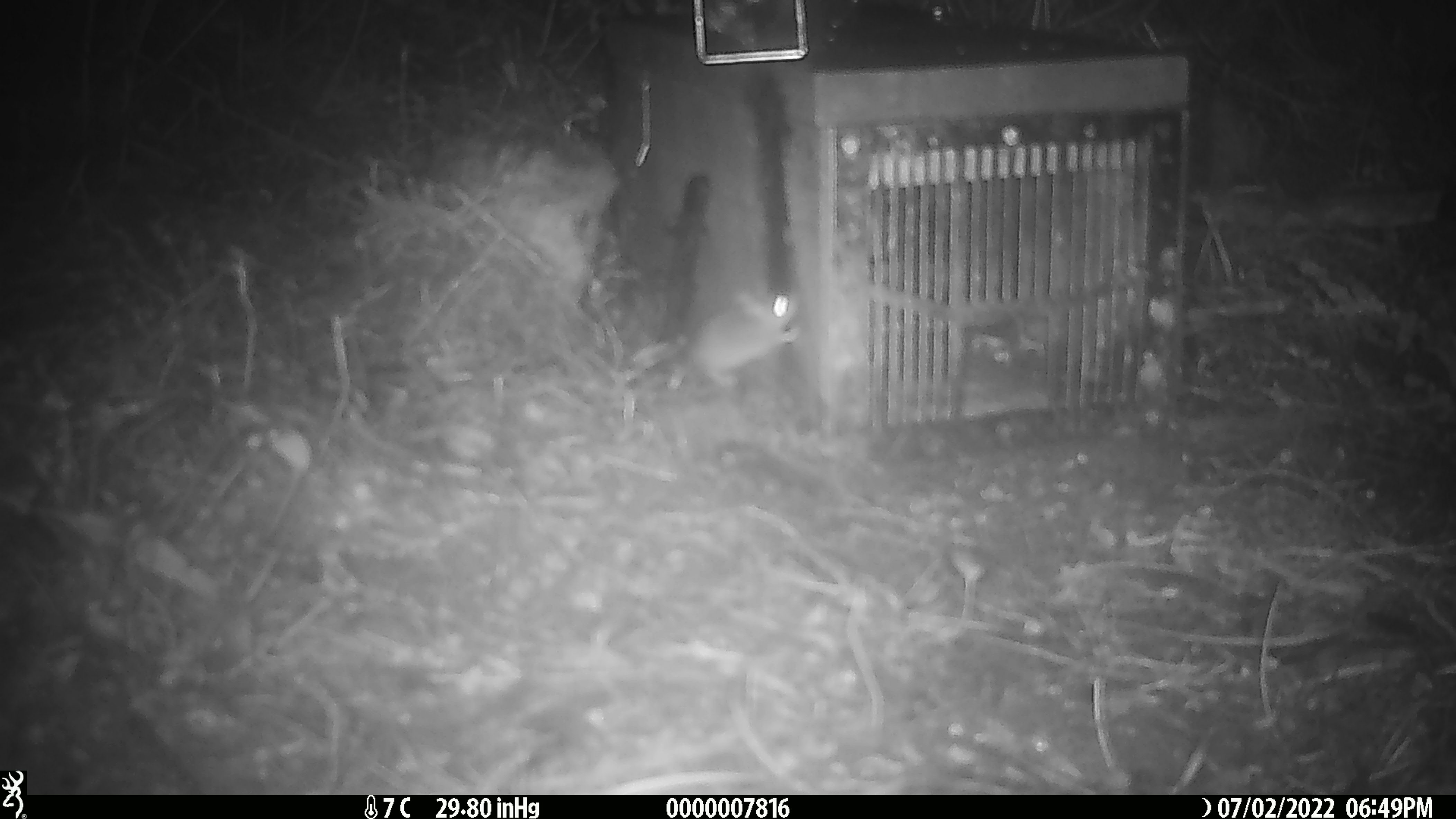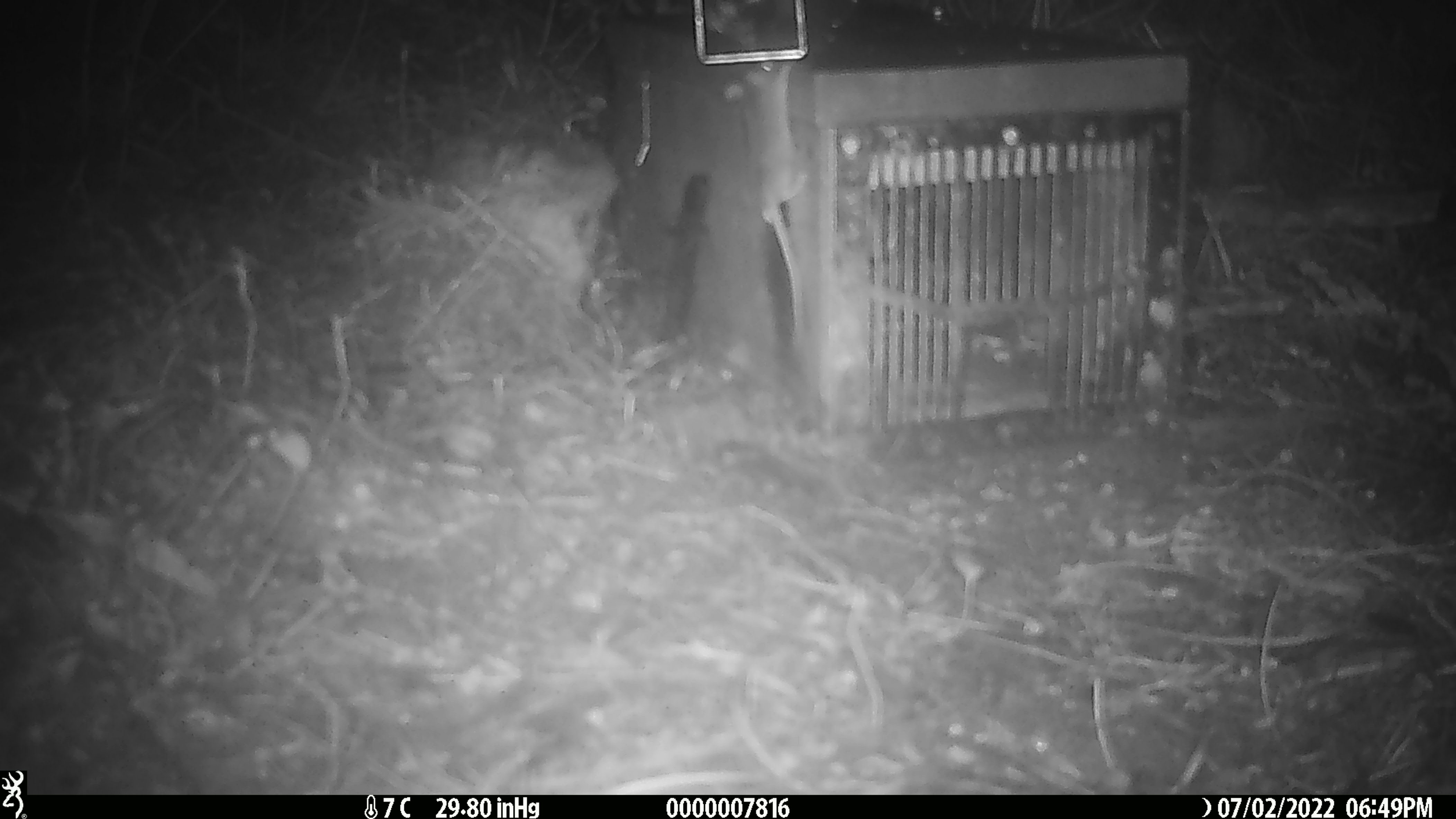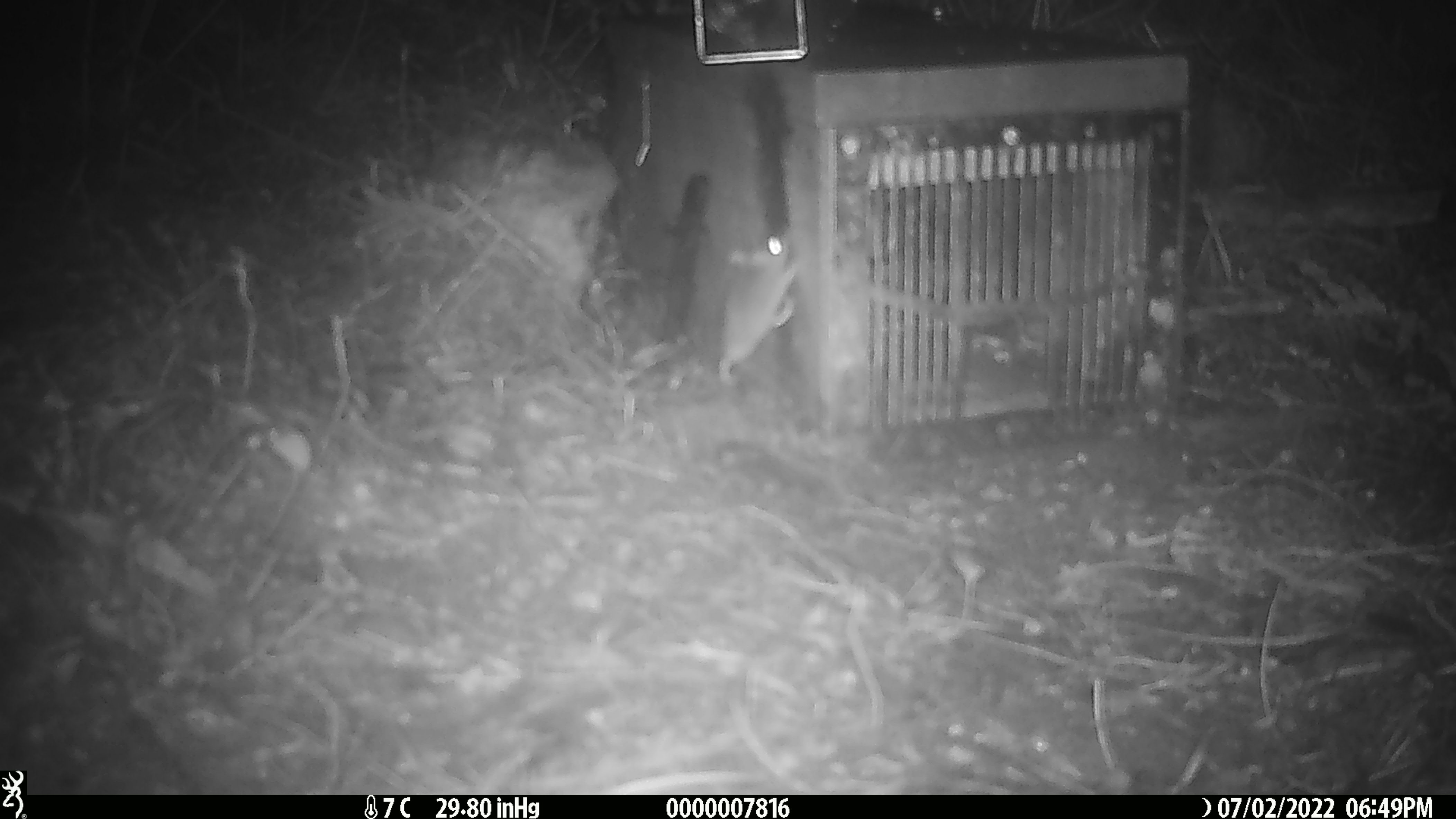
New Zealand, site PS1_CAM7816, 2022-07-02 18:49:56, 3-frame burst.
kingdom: Animalia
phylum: Chordata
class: Mammalia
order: Rodentia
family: Muridae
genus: Mus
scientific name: Mus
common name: mouse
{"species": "mouse (Mus)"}